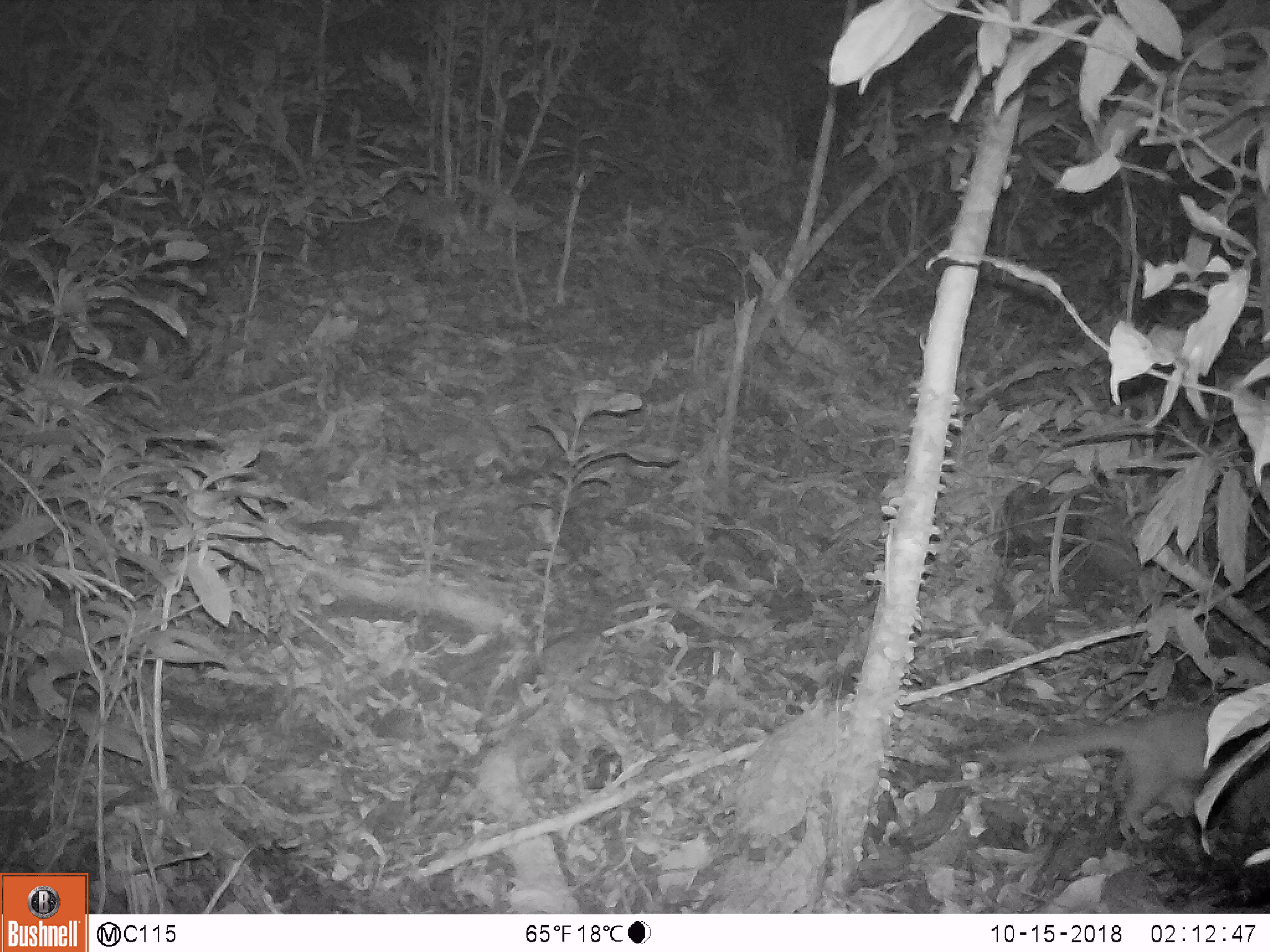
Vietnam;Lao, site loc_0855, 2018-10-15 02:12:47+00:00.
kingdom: Animalia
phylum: Chordata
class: Mammalia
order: Carnivora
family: Mustelidae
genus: Melogale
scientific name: Melogale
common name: ferret badger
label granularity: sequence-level